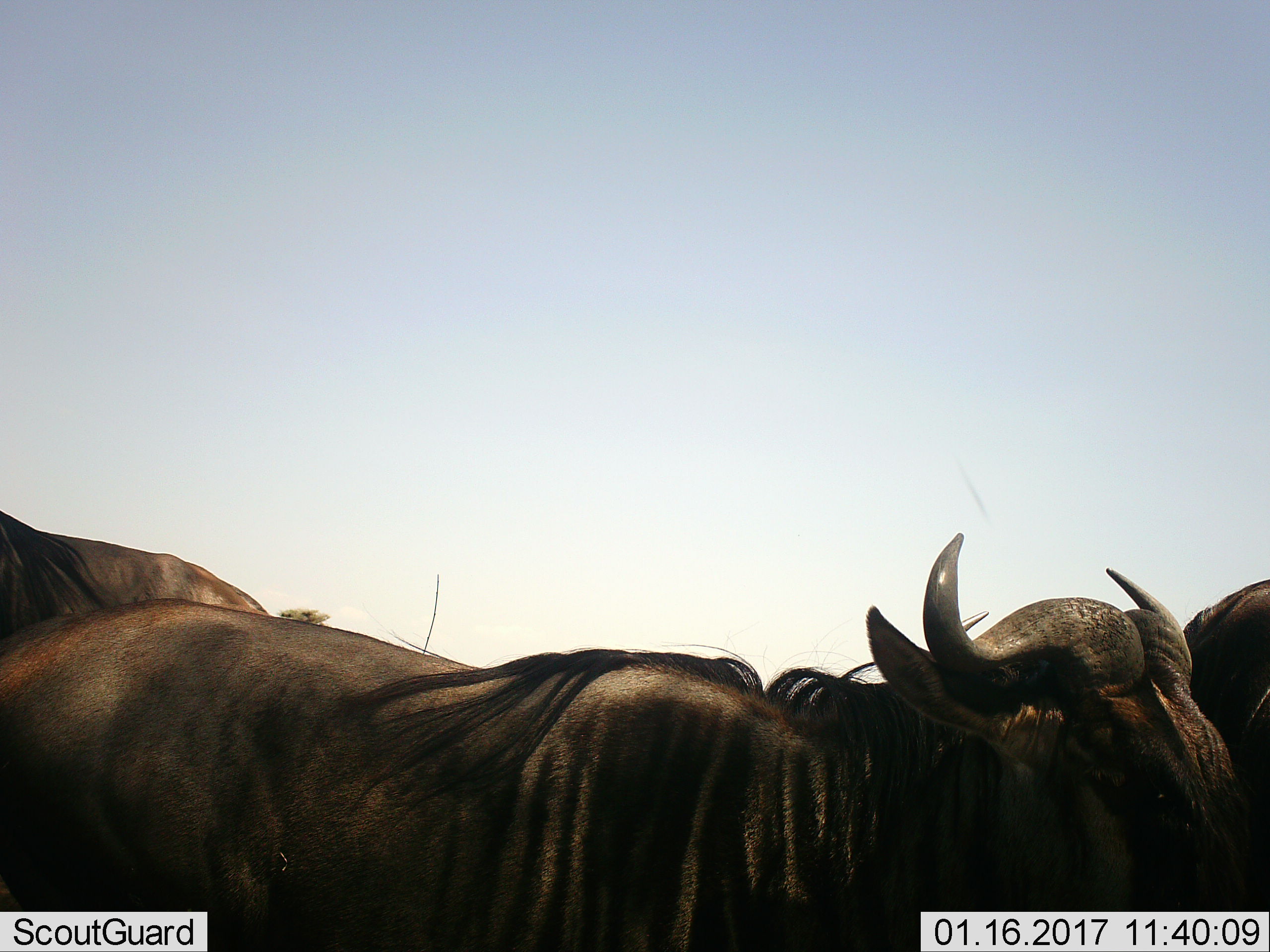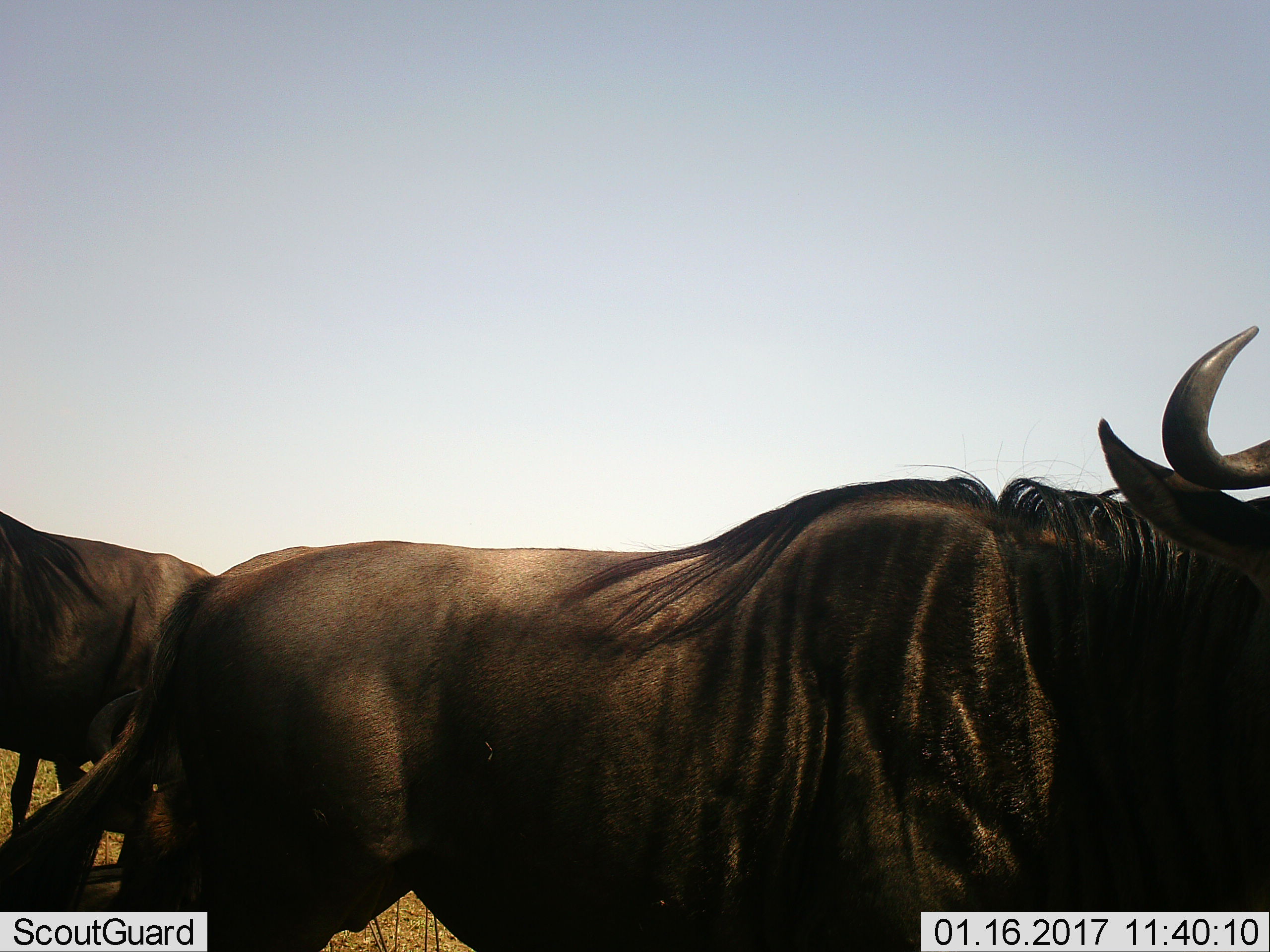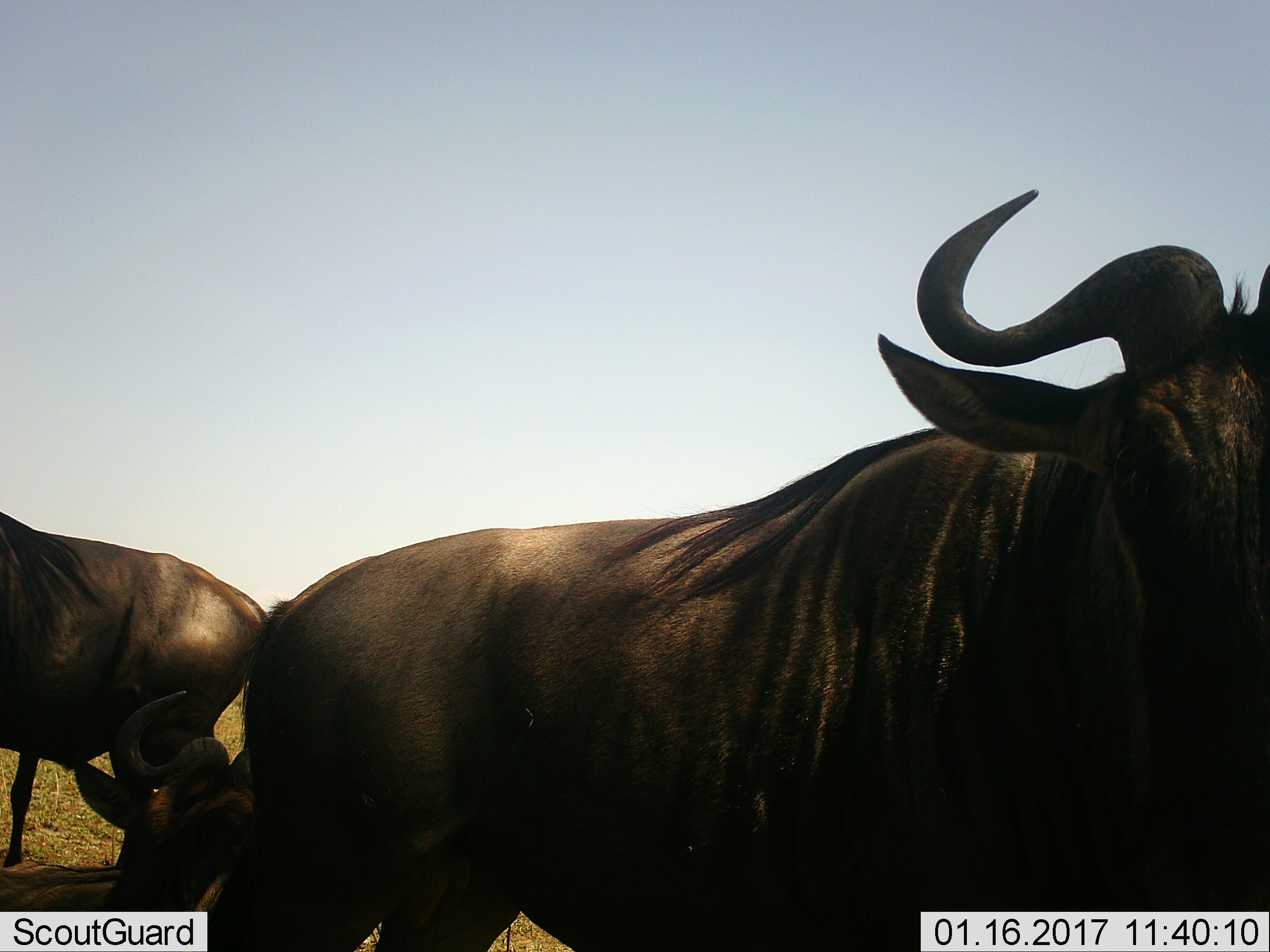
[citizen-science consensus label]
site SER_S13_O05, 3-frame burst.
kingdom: Animalia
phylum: Chordata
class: Mammalia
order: Artiodactyla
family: Bovidae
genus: Connochaetes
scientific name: Connochaetes taurinus taurinus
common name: blue wildebeest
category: wildebeestblue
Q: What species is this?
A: Wildebeestblue (blue wildebeest) (Connochaetes taurinus taurinus).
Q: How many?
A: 4.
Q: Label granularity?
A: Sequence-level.